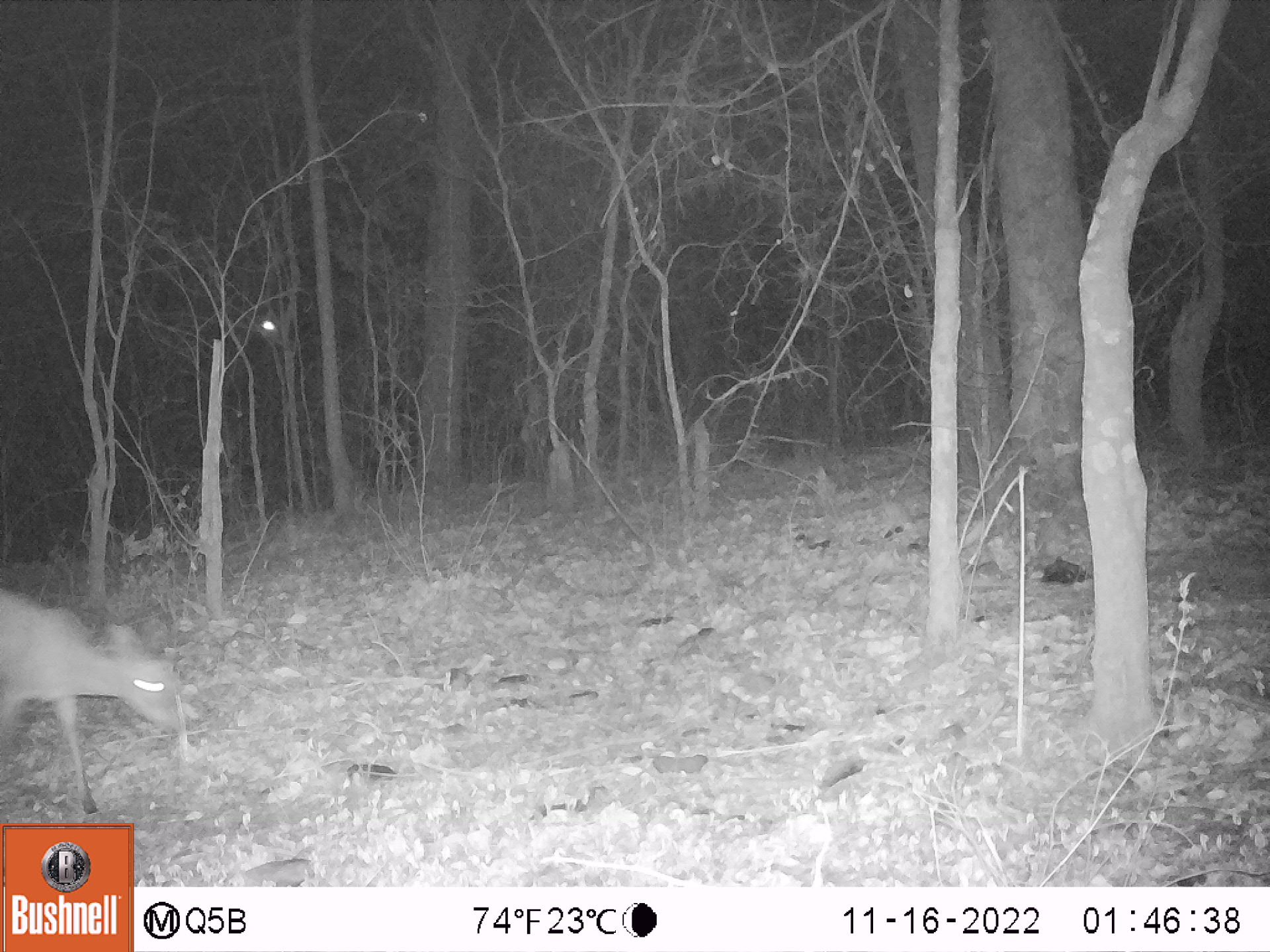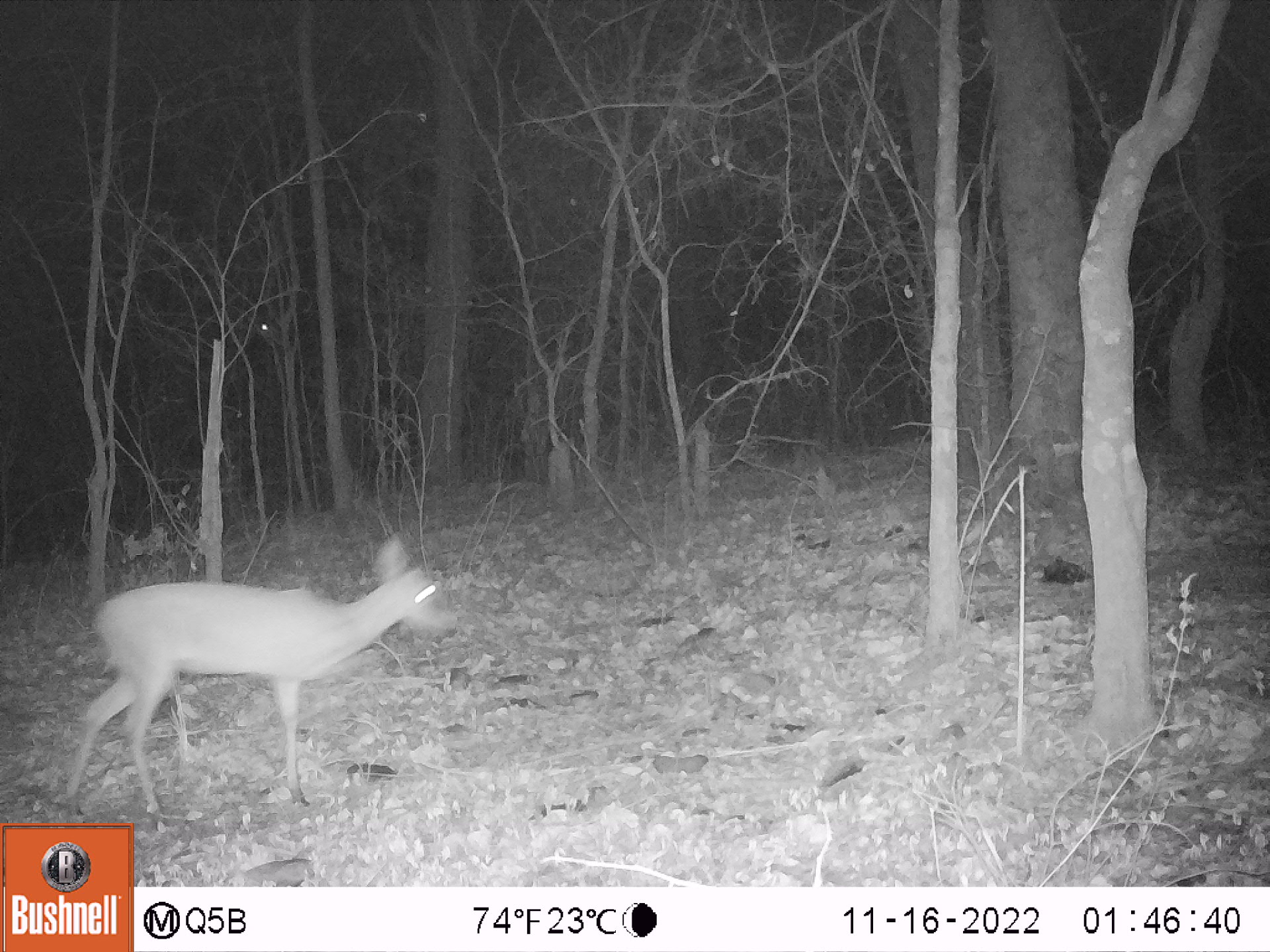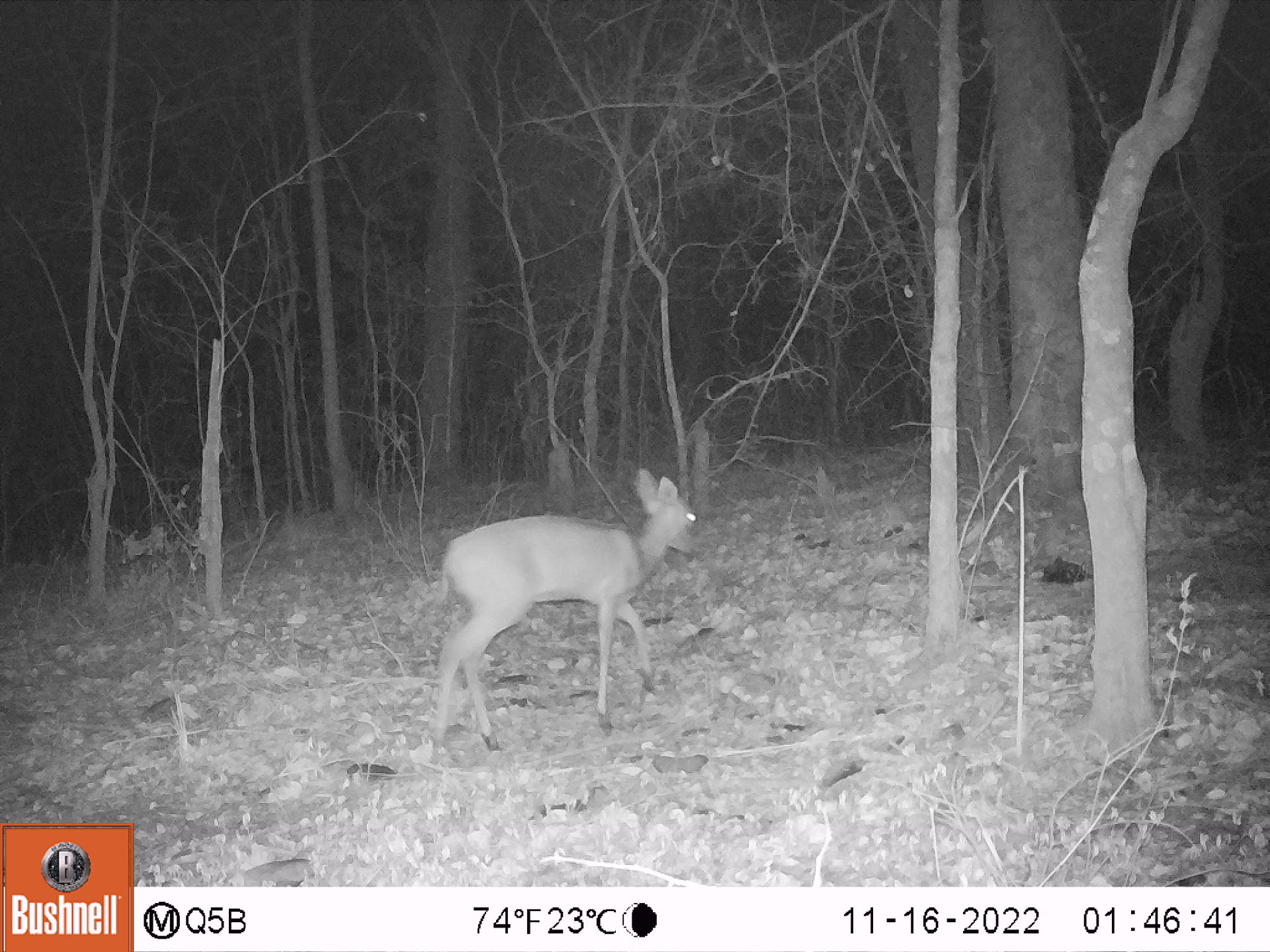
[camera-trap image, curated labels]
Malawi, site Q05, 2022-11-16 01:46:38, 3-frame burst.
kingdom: Animalia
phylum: Chordata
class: Mammalia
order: Artiodactyla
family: Bovidae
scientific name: Antilopinae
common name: small antelope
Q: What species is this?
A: Small antelope (Antilopinae).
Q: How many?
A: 1.